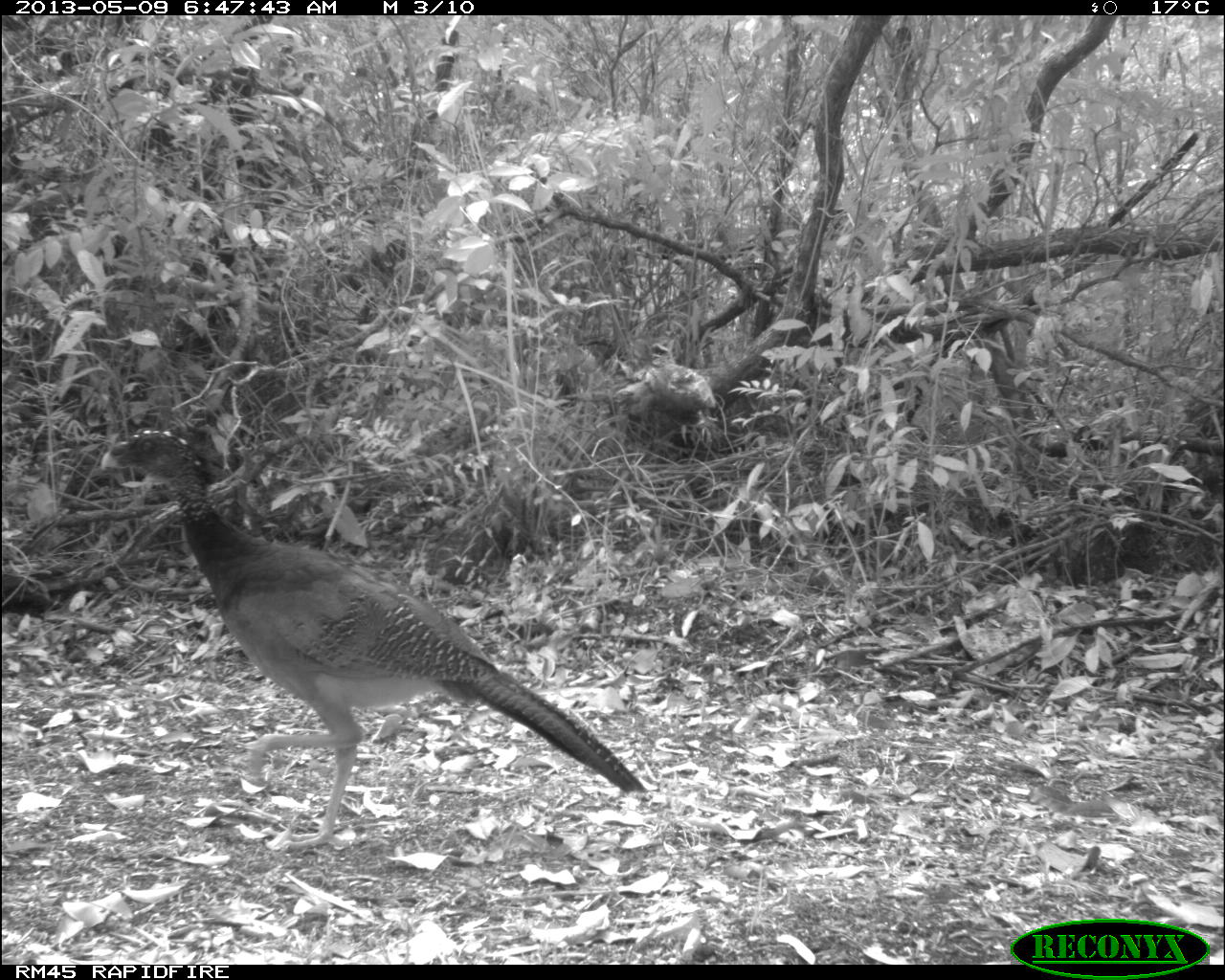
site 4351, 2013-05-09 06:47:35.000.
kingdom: Animalia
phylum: Chordata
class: Aves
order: Galliformes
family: Cracidae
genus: Crax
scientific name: Crax rubra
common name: great curassow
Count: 2.